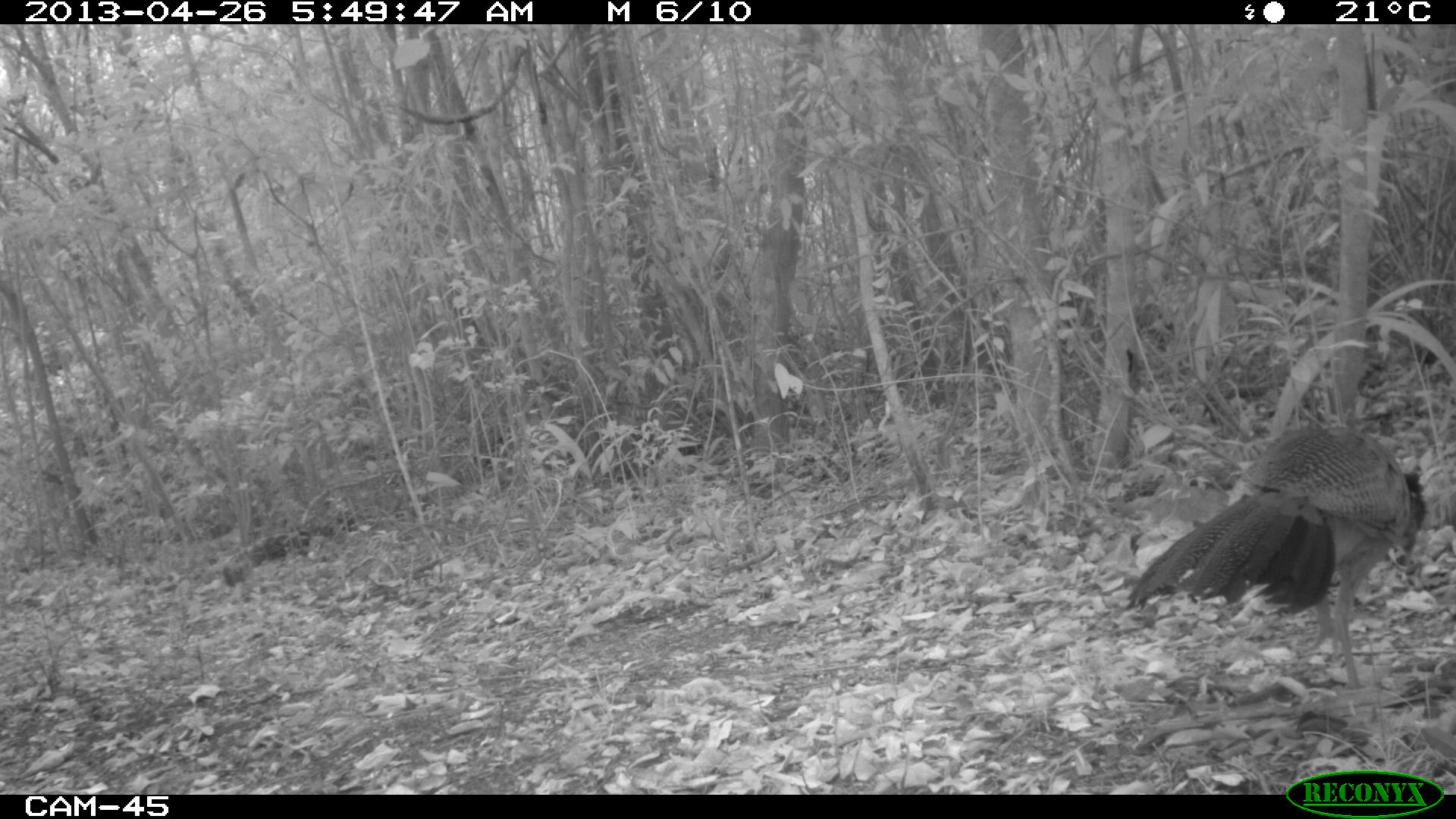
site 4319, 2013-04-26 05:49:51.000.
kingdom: Animalia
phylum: Chordata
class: Aves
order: Galliformes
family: Cracidae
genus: Crax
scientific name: Crax rubra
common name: great curassow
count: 1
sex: female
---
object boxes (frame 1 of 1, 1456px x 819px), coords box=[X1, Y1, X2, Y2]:
crax rubra: box=[1128, 416, 1441, 696]